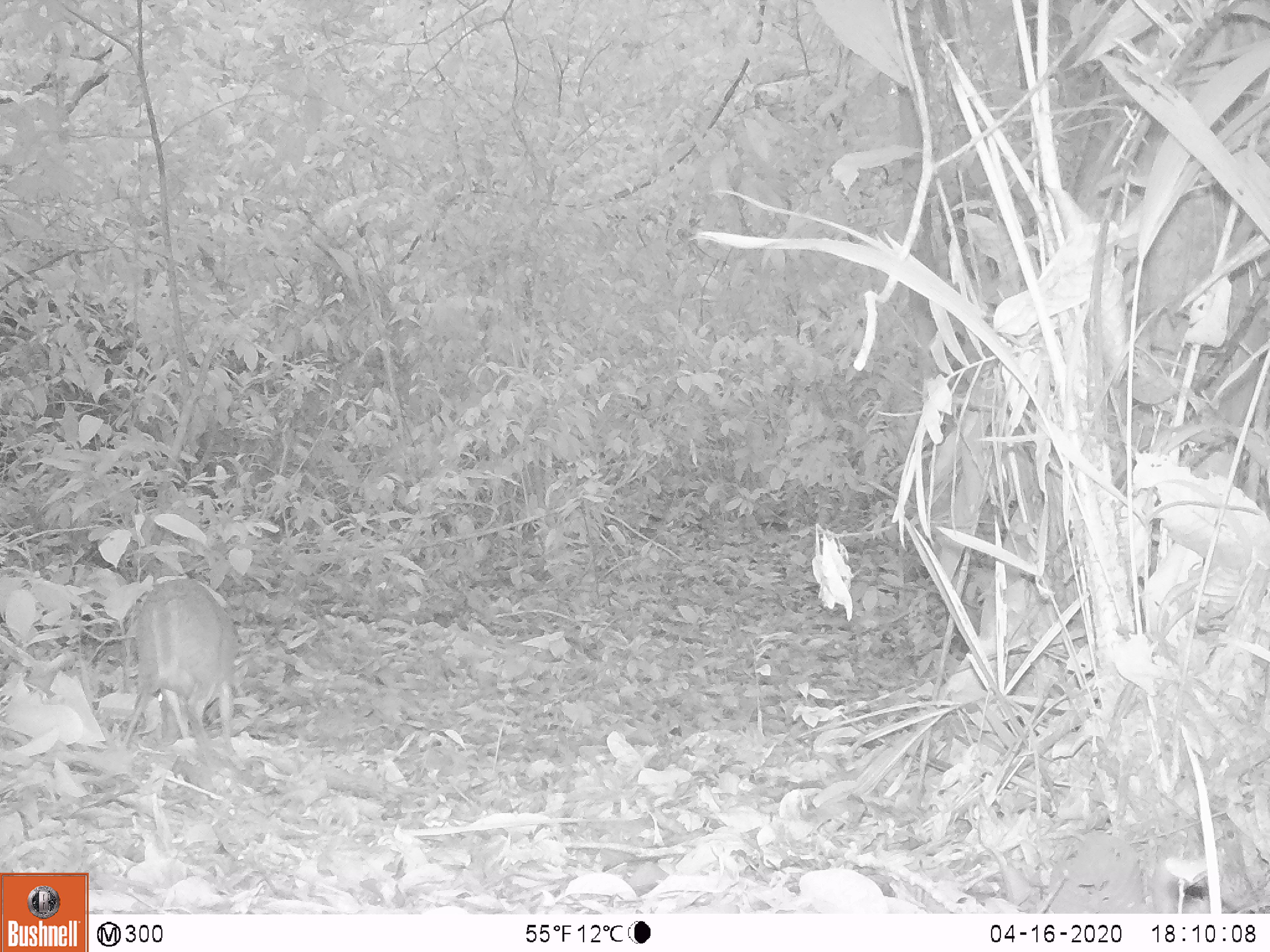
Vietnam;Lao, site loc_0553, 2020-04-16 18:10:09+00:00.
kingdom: Animalia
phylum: Chordata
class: Mammalia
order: Artiodactyla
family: Tragulidae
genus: Moschiola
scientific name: Moschiola meminna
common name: chevrotain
Chevrotain (Moschiola meminna). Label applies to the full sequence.